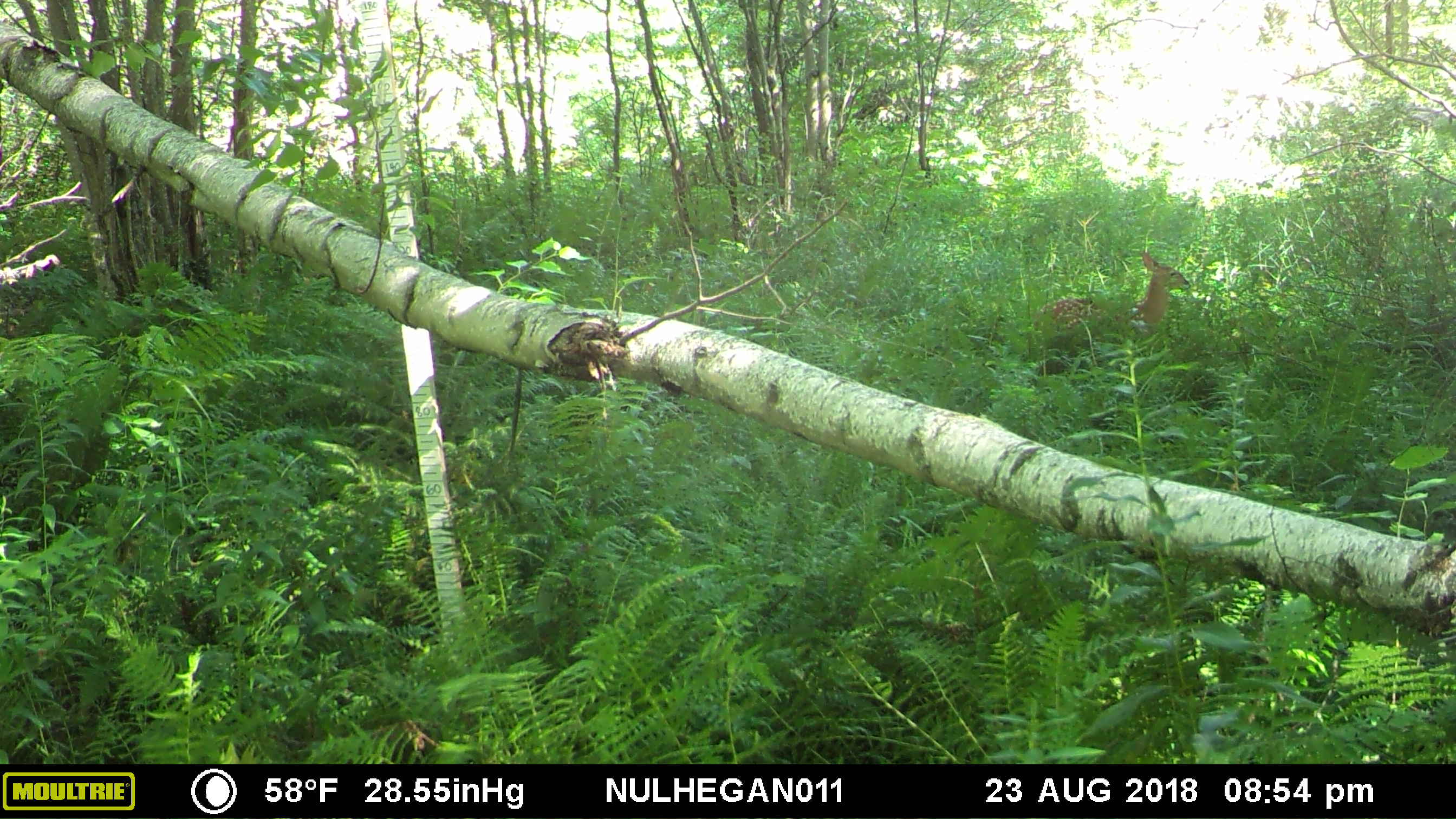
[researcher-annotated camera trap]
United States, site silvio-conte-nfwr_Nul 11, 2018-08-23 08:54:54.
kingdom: Animalia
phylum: Chordata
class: Mammalia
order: Artiodactyla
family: Cervidae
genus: Odocoileus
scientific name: Odocoileus virginianus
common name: white-tailed deer